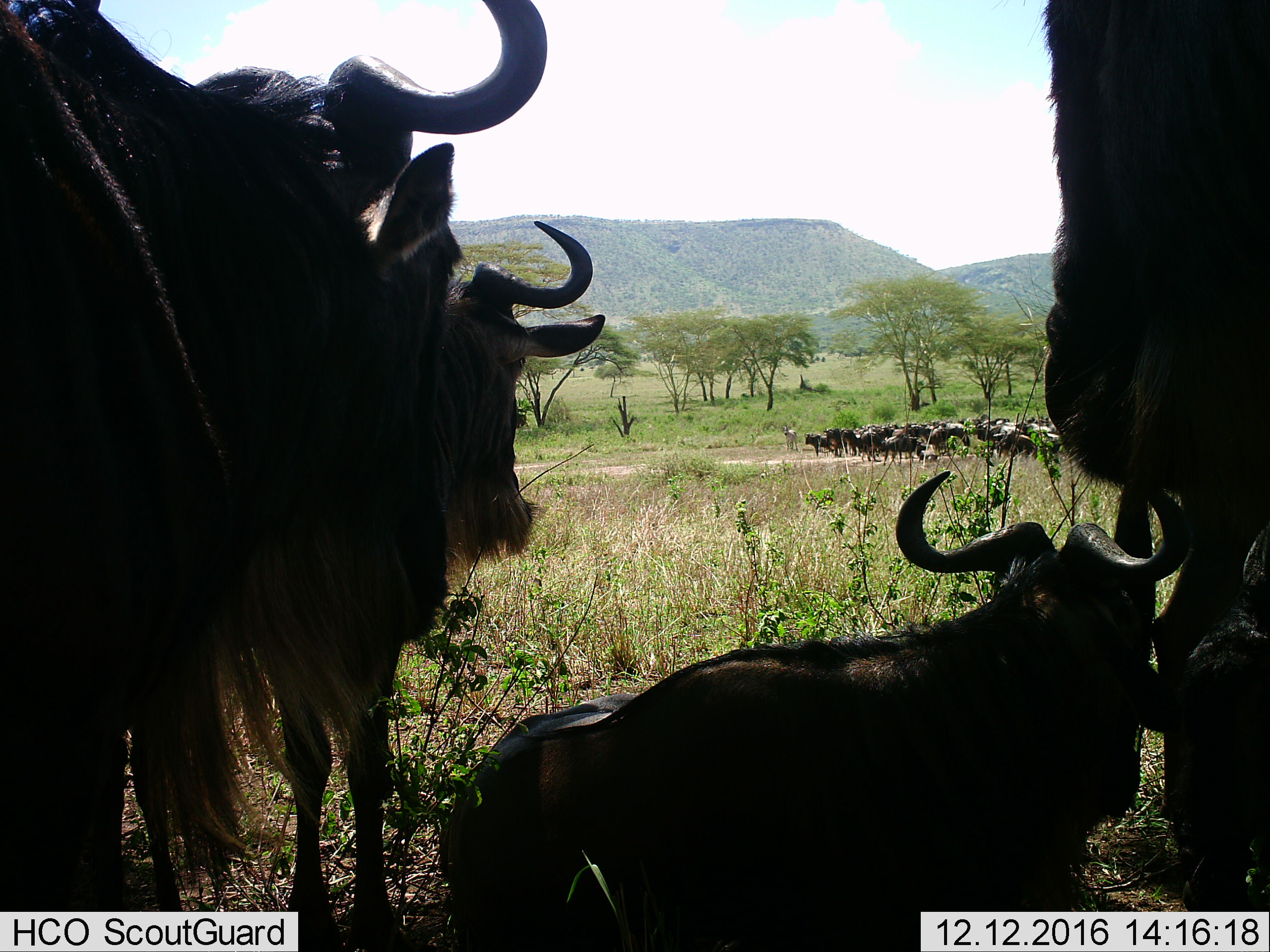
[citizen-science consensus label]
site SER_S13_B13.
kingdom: Animalia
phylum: Chordata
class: Mammalia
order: Artiodactyla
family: Bovidae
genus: Connochaetes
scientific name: Connochaetes taurinus taurinus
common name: blue wildebeest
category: wildebeestblue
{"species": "wildebeestblue (blue wildebeest) (Connochaetes taurinus taurinus)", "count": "11-50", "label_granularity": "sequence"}